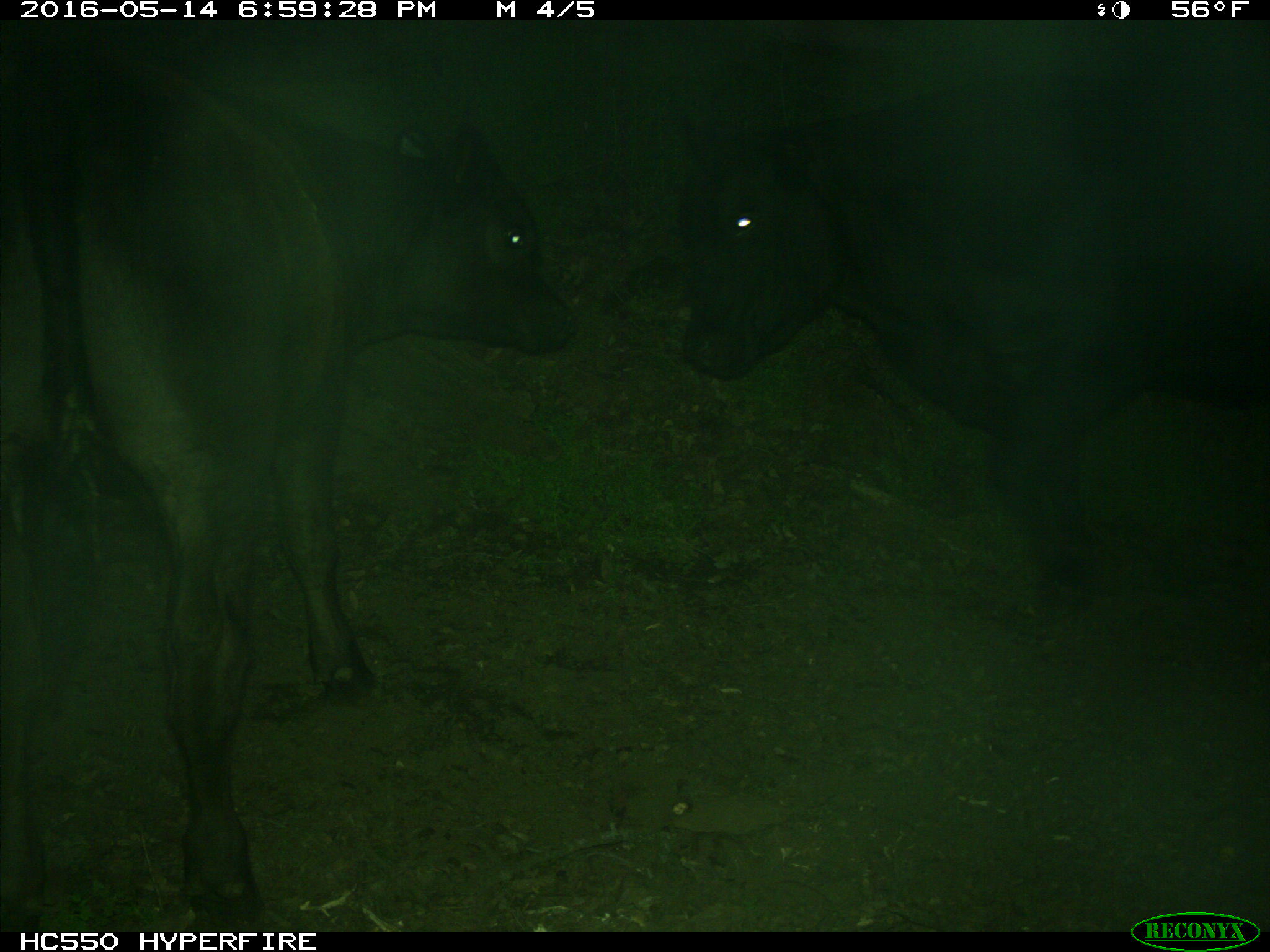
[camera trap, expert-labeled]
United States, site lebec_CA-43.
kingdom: Animalia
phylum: Chordata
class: Mammalia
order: Artiodactyla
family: Bovidae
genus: Bos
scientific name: Bos taurus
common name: domestic cow